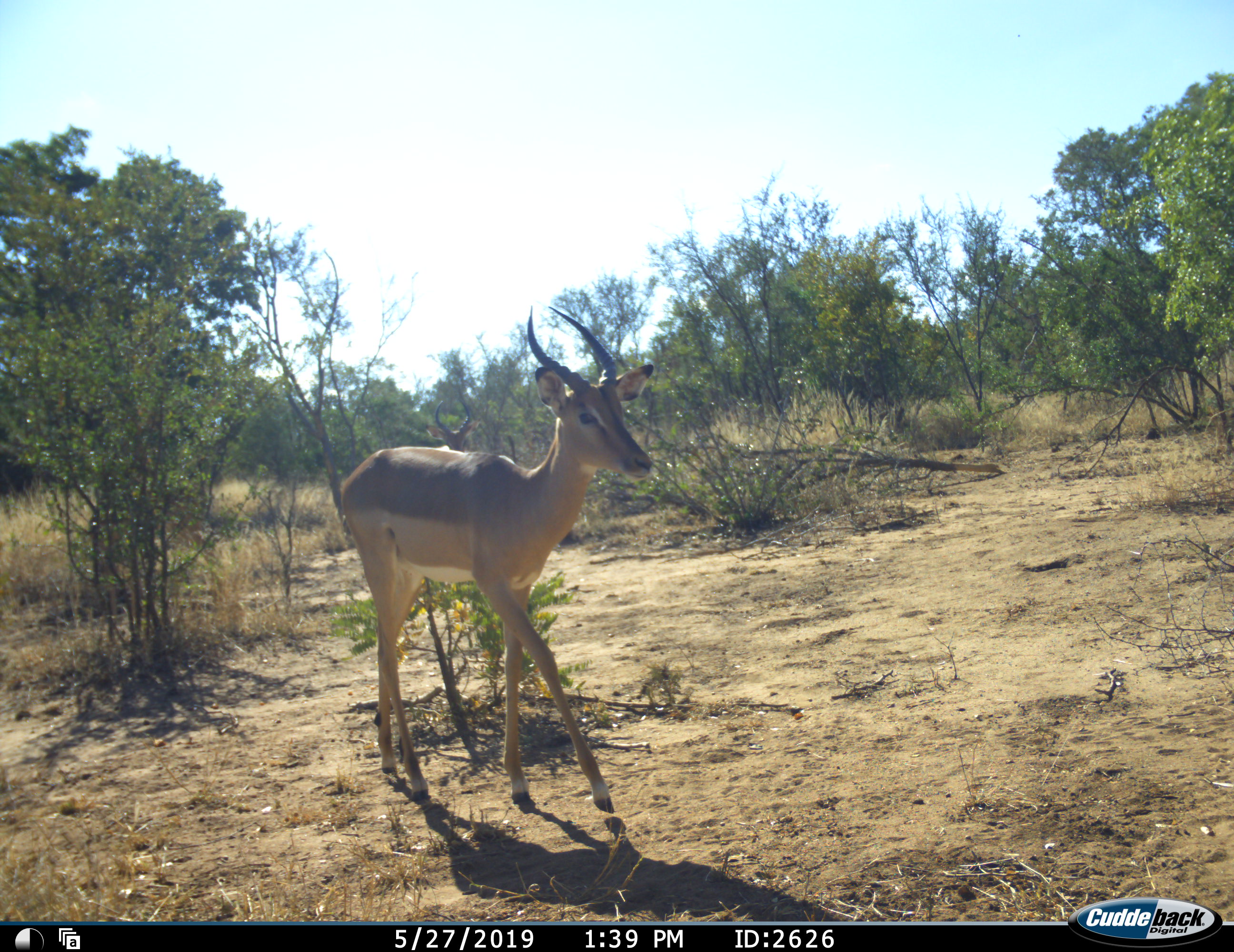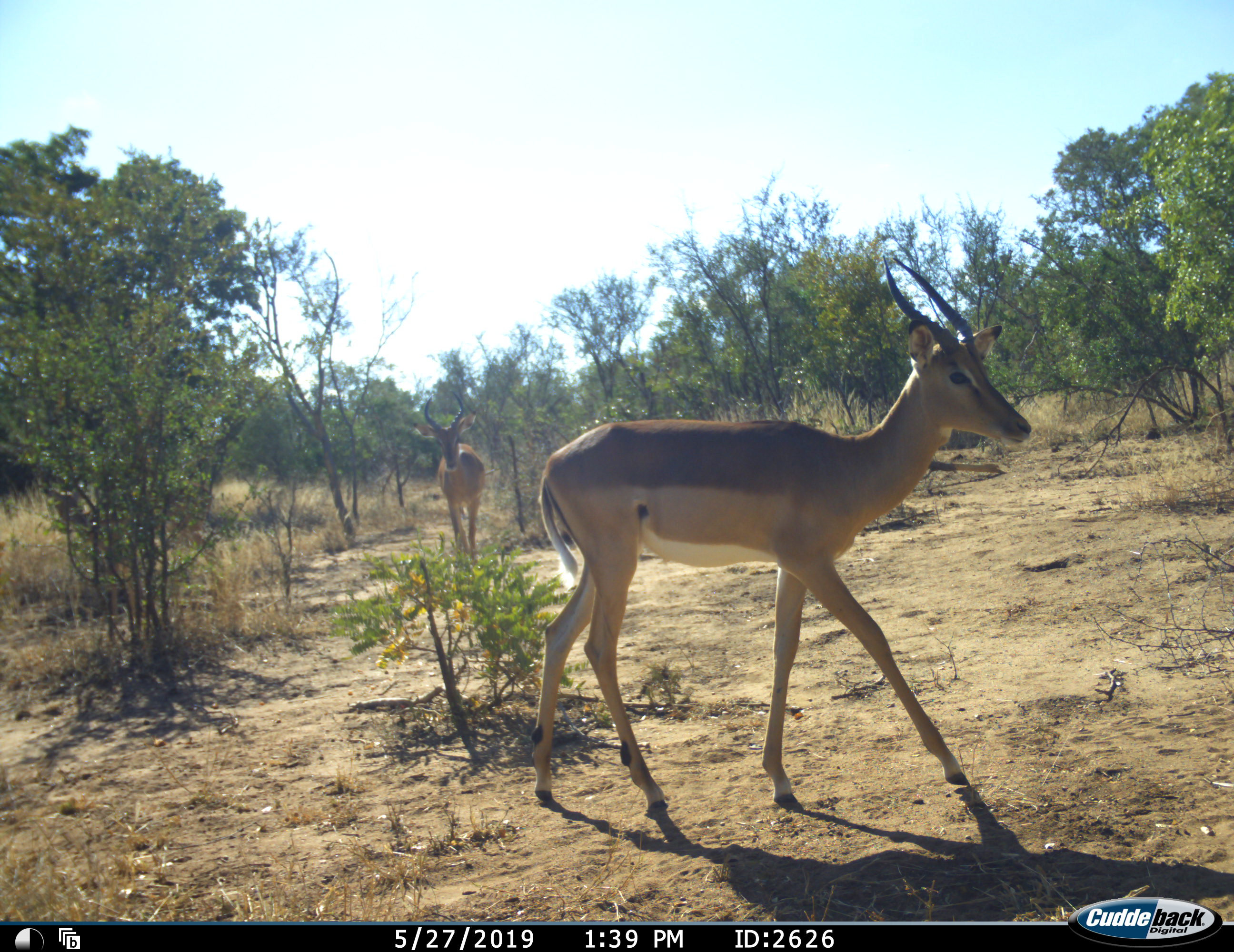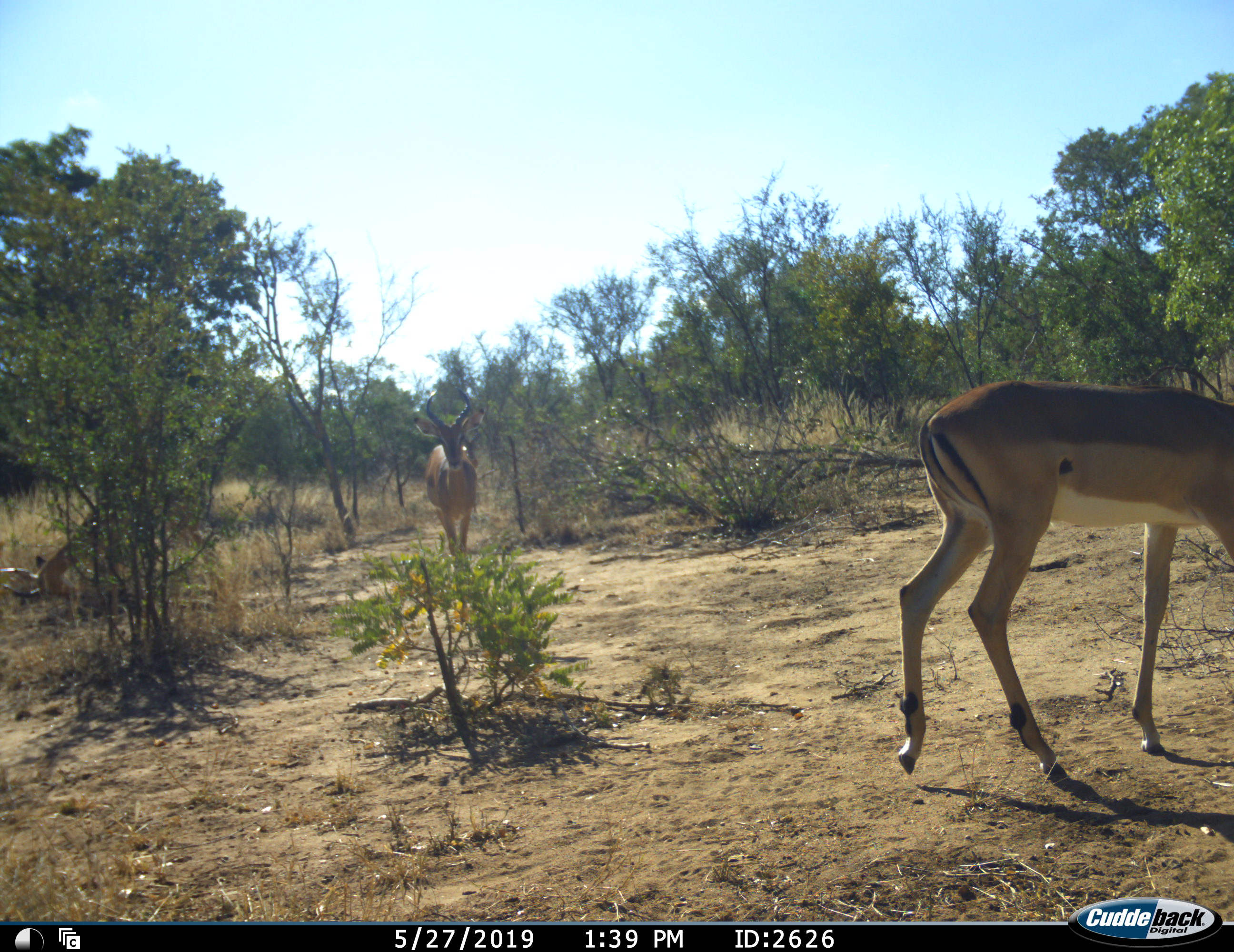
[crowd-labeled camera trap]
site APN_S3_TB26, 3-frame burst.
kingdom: Animalia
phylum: Chordata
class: Mammalia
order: Artiodactyla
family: Bovidae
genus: Aepyceros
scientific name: Aepyceros melampus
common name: impala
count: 3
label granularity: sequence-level